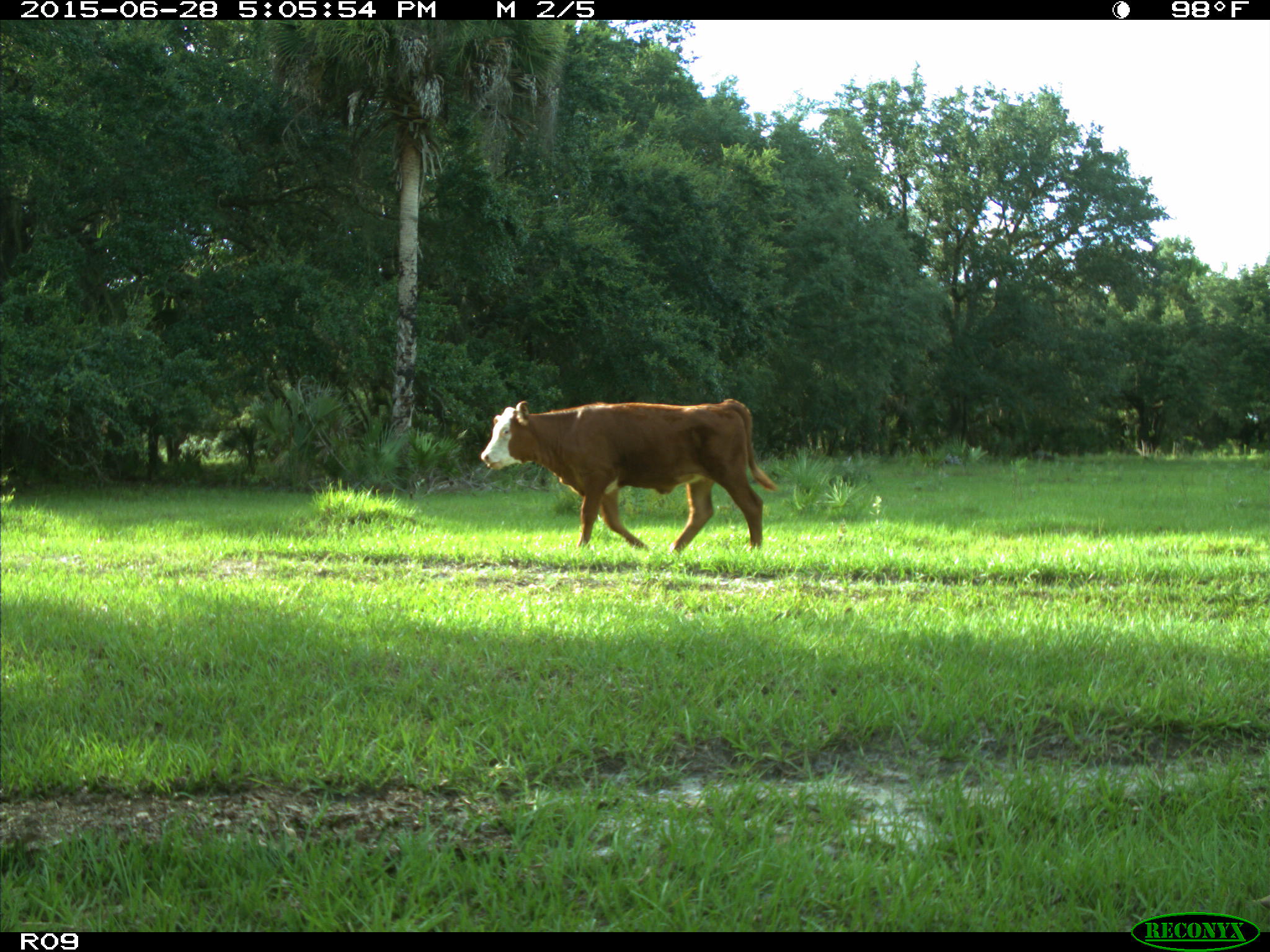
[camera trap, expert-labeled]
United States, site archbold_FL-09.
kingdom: Animalia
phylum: Chordata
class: Mammalia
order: Artiodactyla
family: Bovidae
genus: Bos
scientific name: Bos taurus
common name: domestic cow